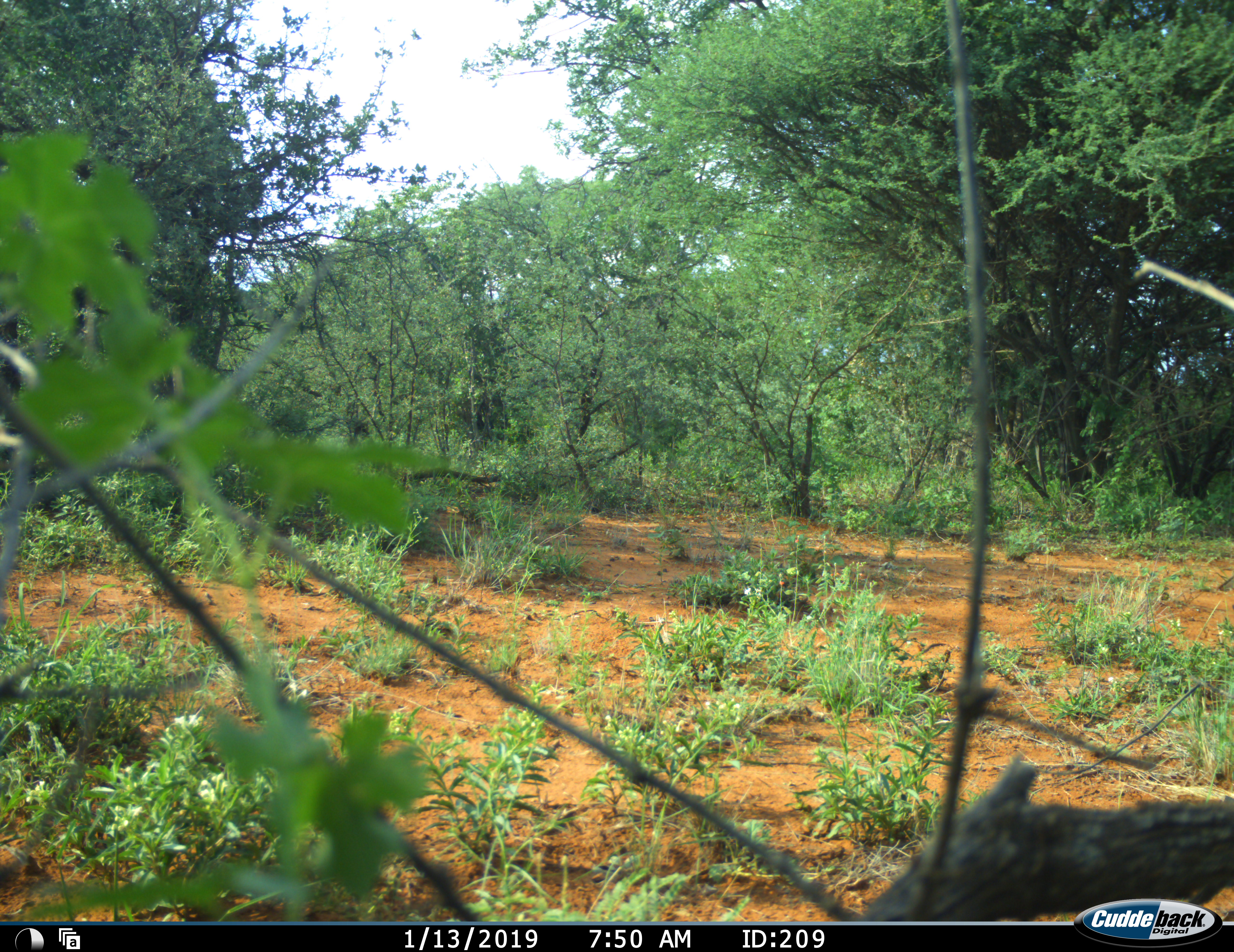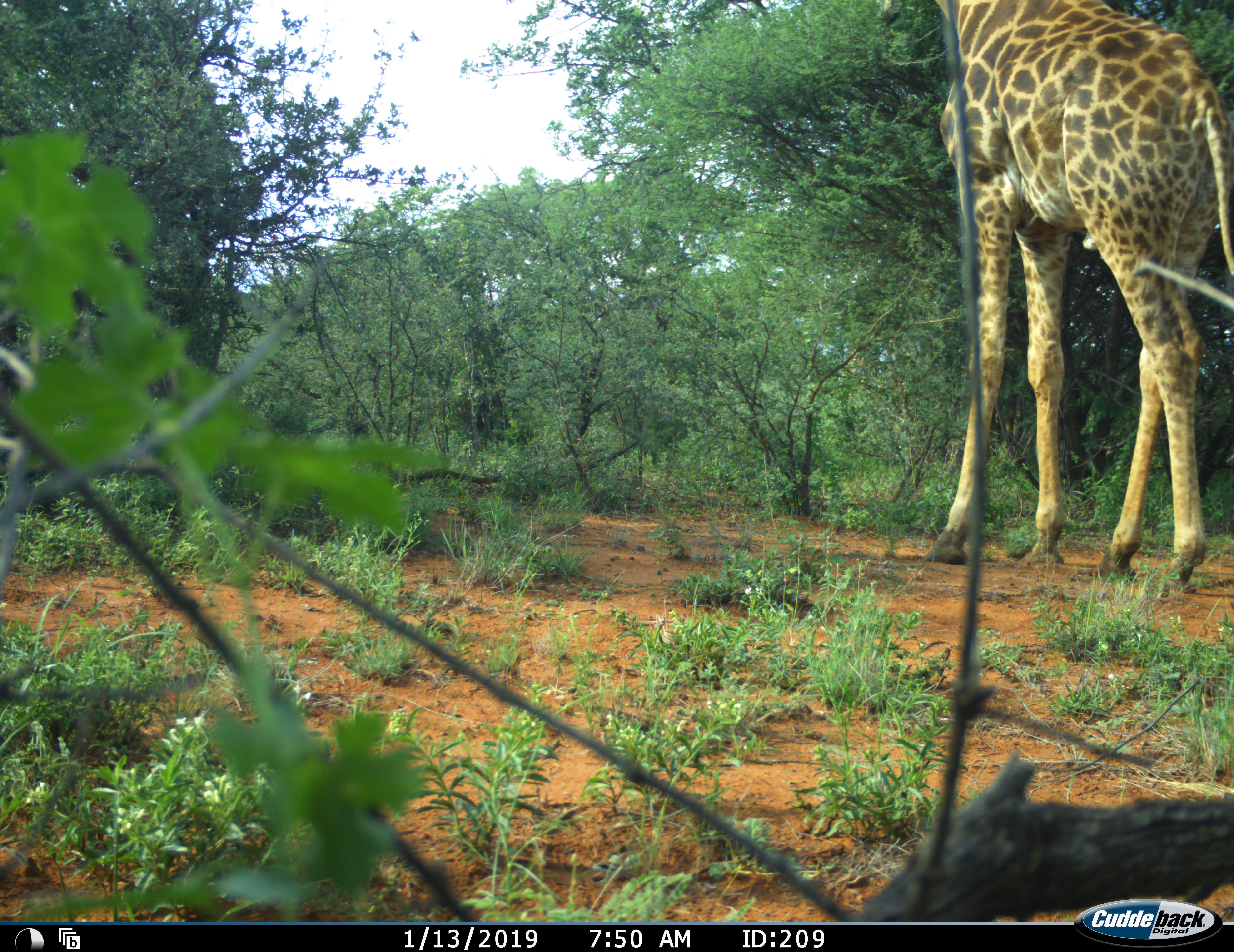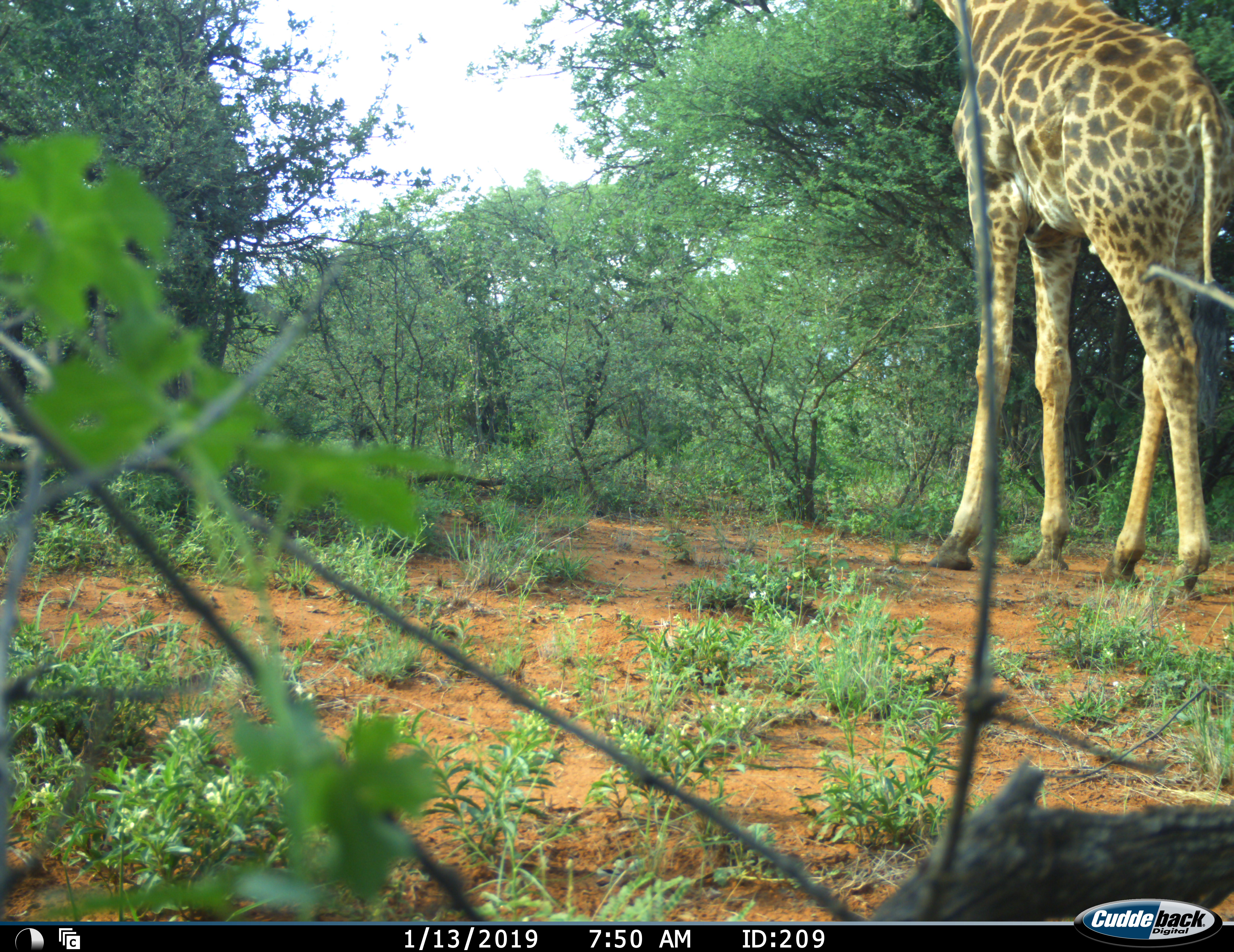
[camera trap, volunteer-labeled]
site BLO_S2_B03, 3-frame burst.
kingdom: Animalia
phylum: Chordata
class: Mammalia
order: Artiodactyla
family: Giraffidae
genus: Giraffa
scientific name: Giraffa camelopardalis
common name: giraffe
Giraffe (Giraffa camelopardalis), count 1. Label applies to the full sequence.